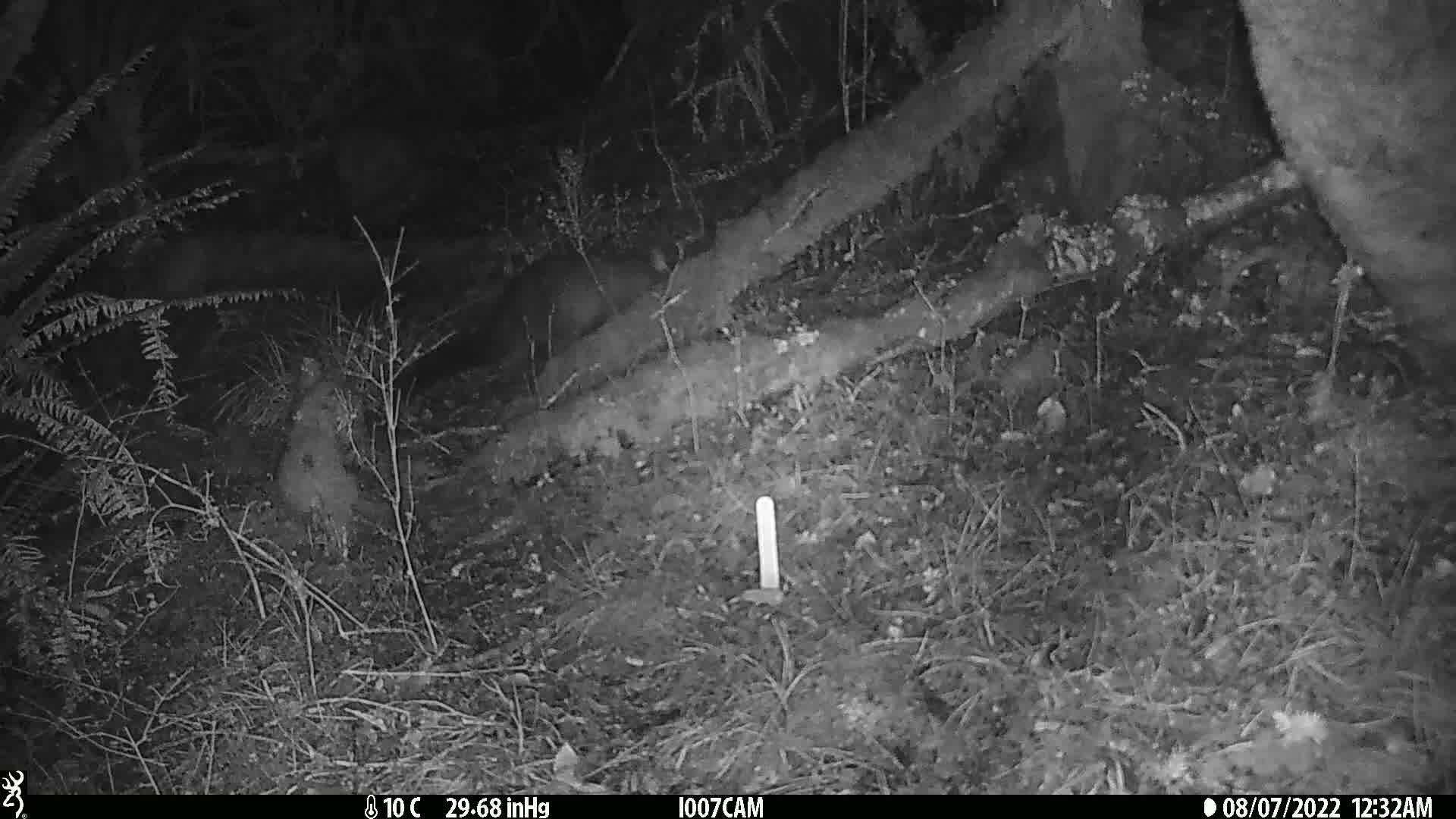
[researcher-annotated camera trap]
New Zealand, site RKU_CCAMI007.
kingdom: Animalia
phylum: Chordata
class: Mammalia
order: Diprotodontia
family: Phalangeridae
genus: Trichosurus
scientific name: Trichosurus vulpecula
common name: common brushtail possum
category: possum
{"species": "possum (common brushtail possum) (Trichosurus vulpecula)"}